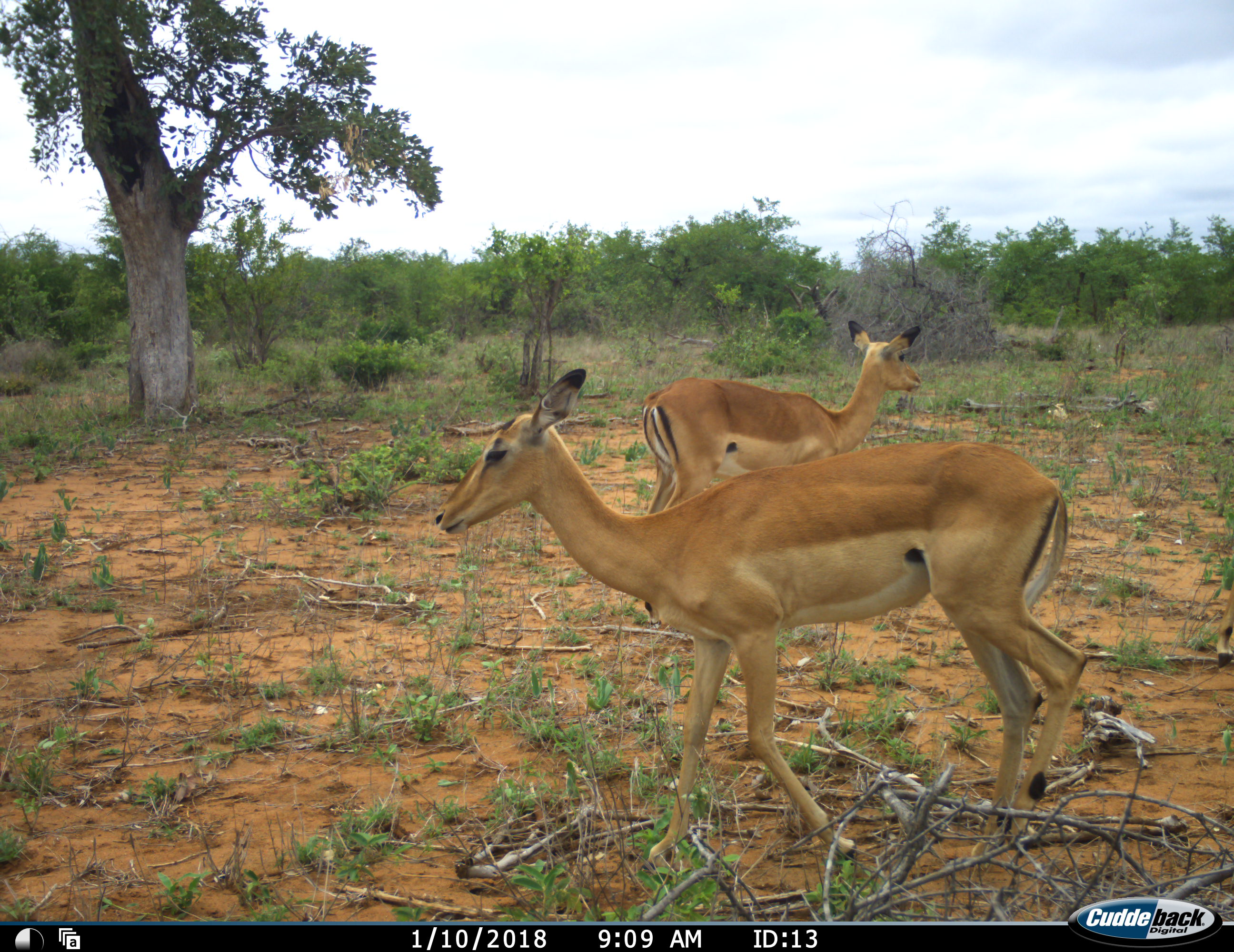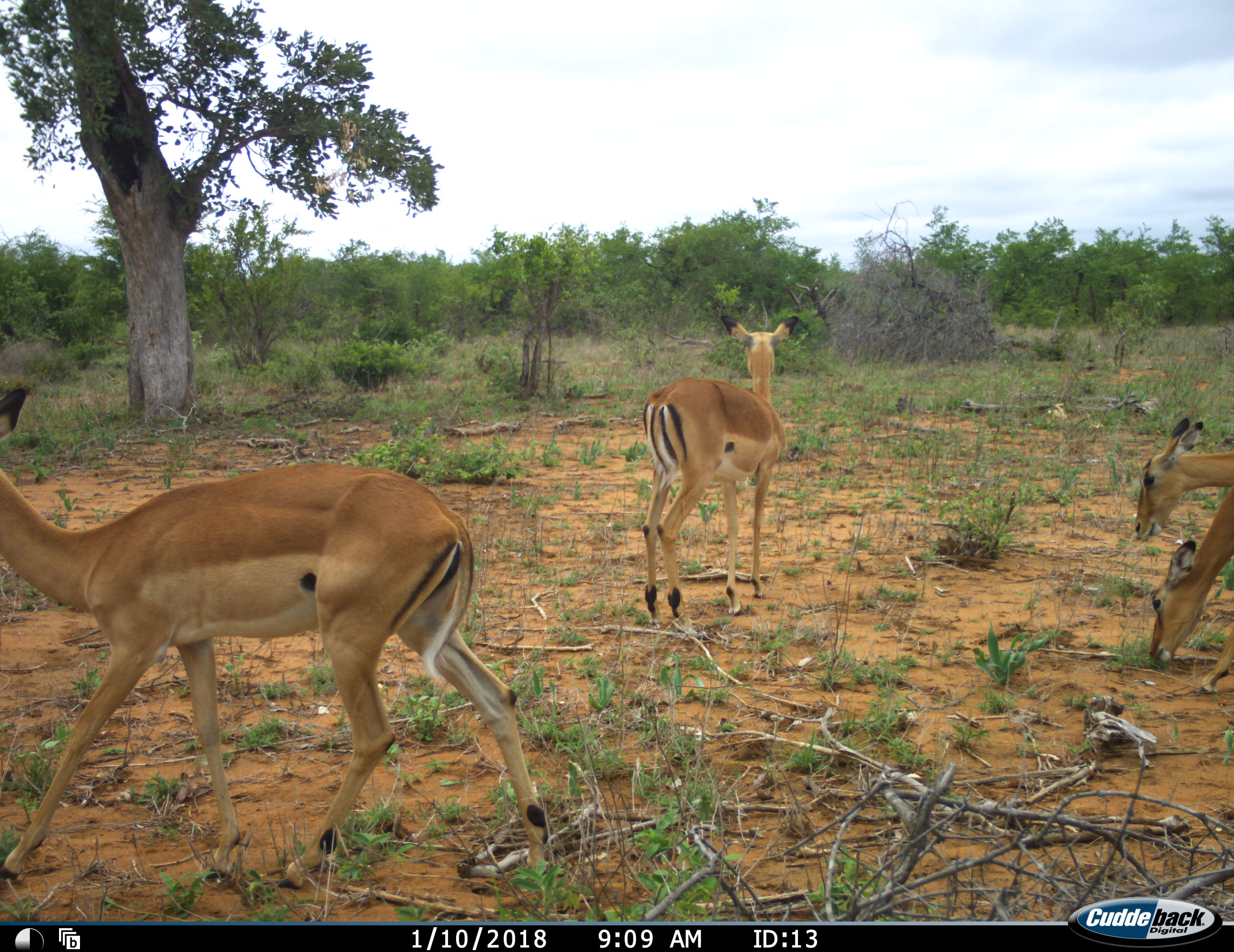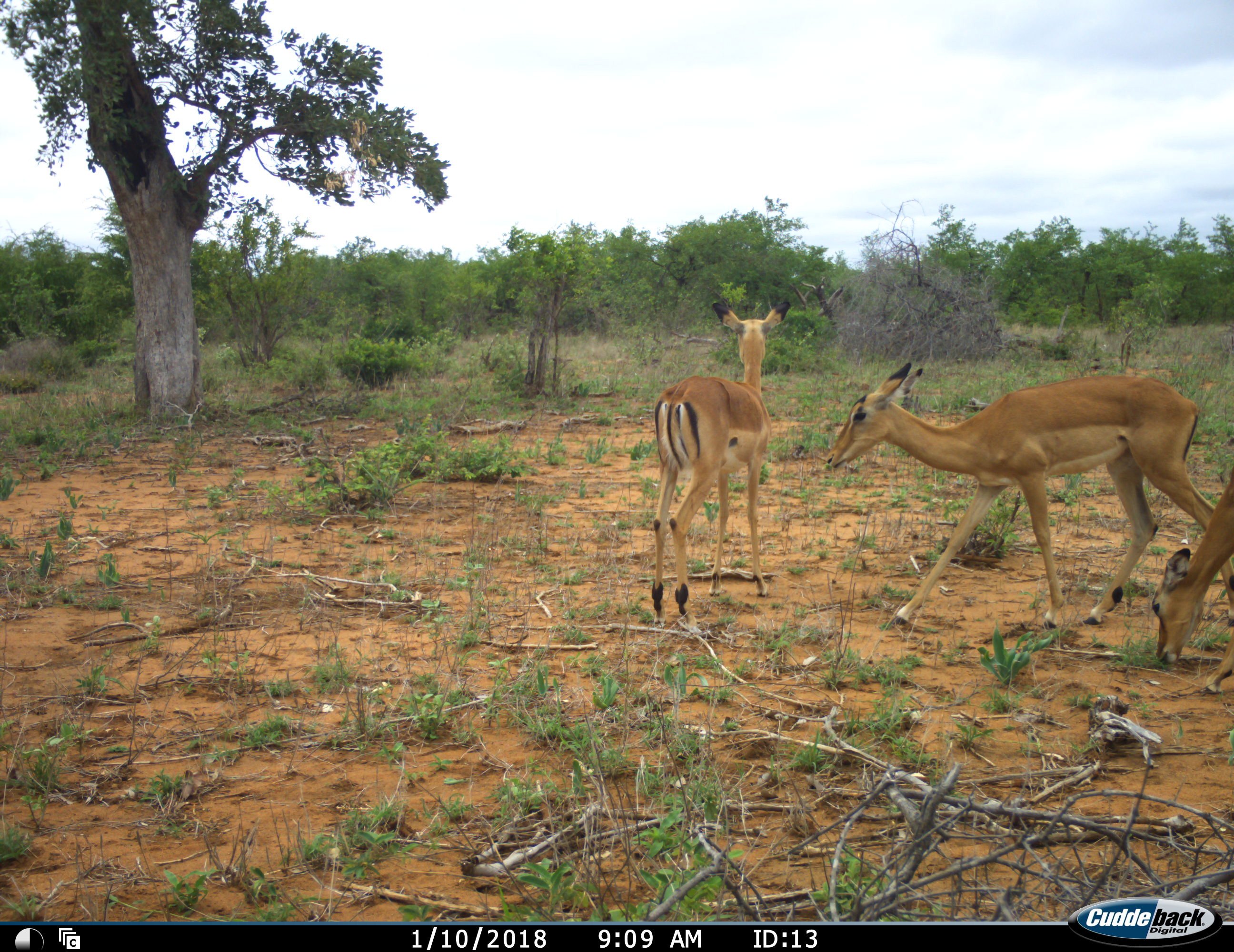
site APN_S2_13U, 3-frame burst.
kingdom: Animalia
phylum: Chordata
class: Mammalia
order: Artiodactyla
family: Bovidae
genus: Aepyceros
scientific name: Aepyceros melampus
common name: impala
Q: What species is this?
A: Impala (Aepyceros melampus).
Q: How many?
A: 4.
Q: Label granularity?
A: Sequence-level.